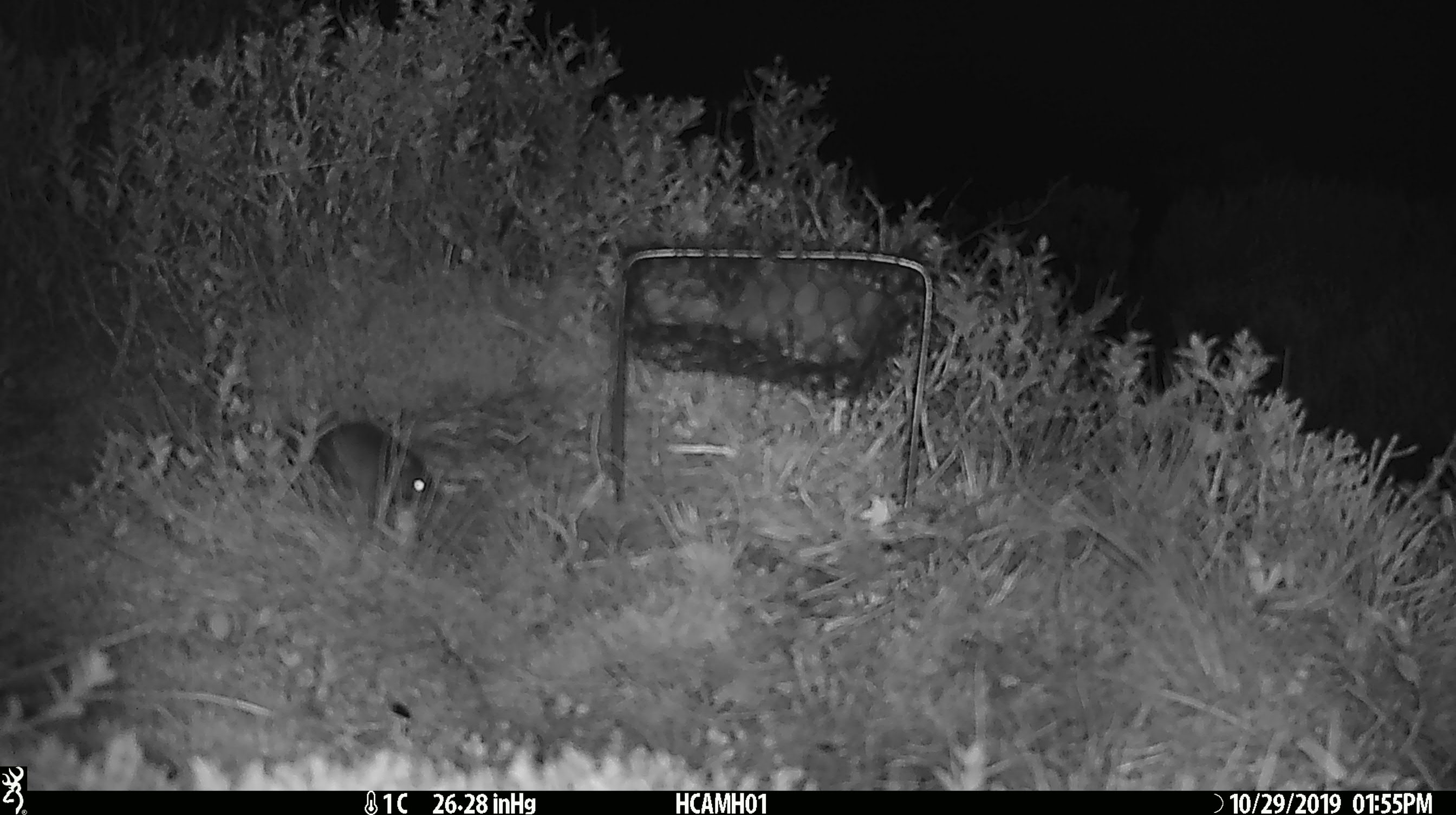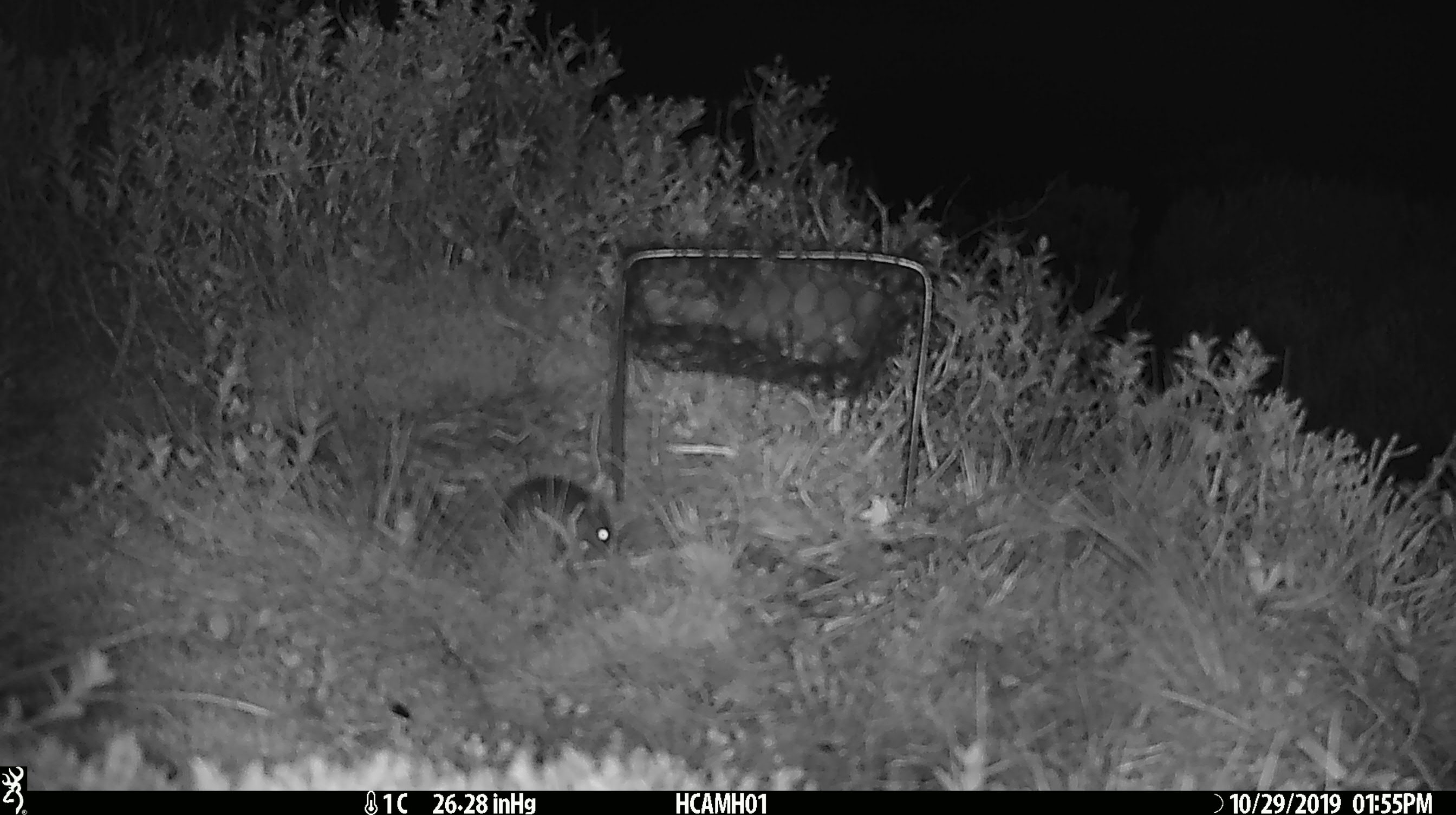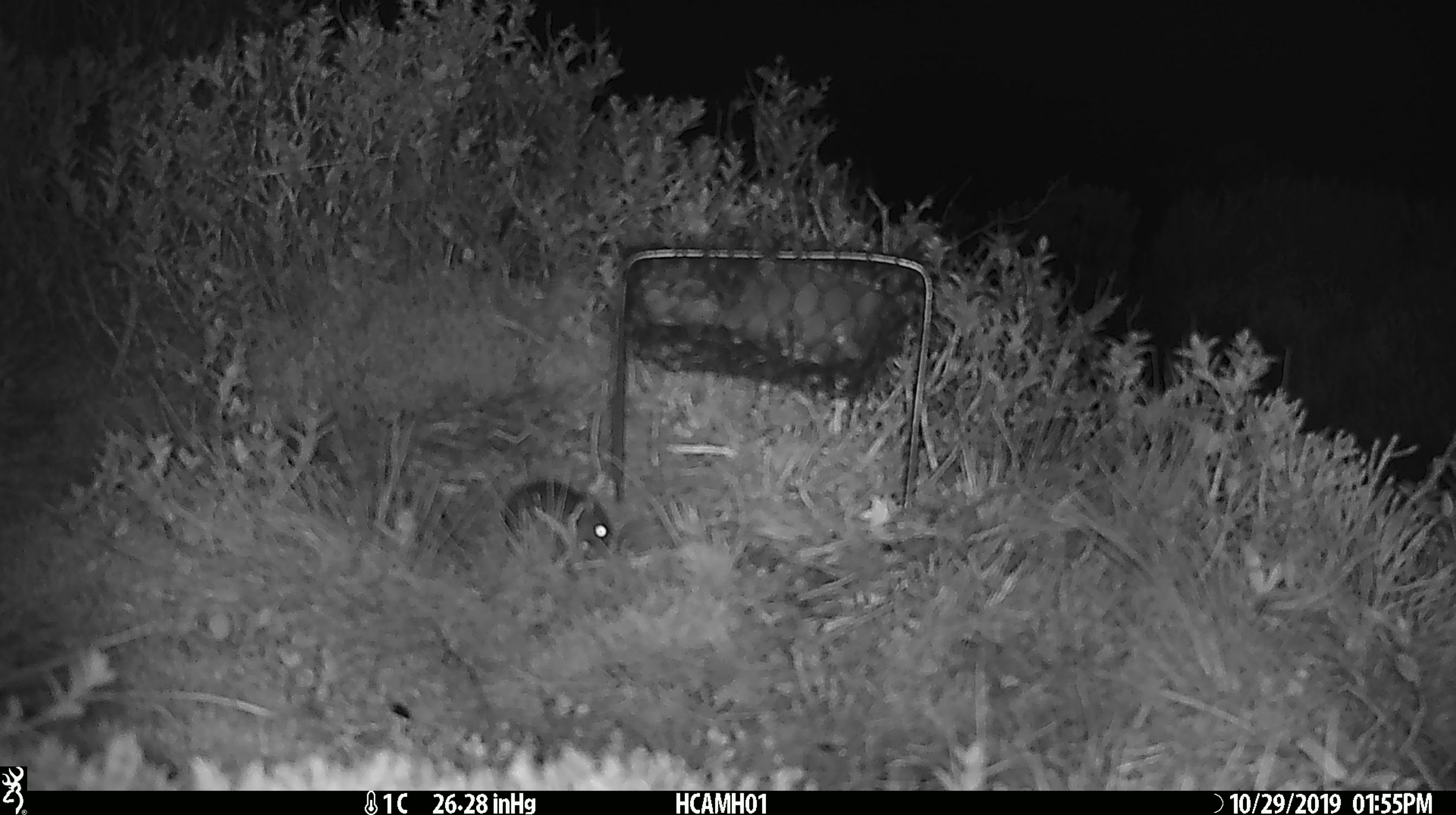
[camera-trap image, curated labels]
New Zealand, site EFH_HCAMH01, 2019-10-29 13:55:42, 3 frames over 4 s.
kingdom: Animalia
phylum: Chordata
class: Mammalia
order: Rodentia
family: Muridae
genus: Mus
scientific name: Mus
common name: mouse